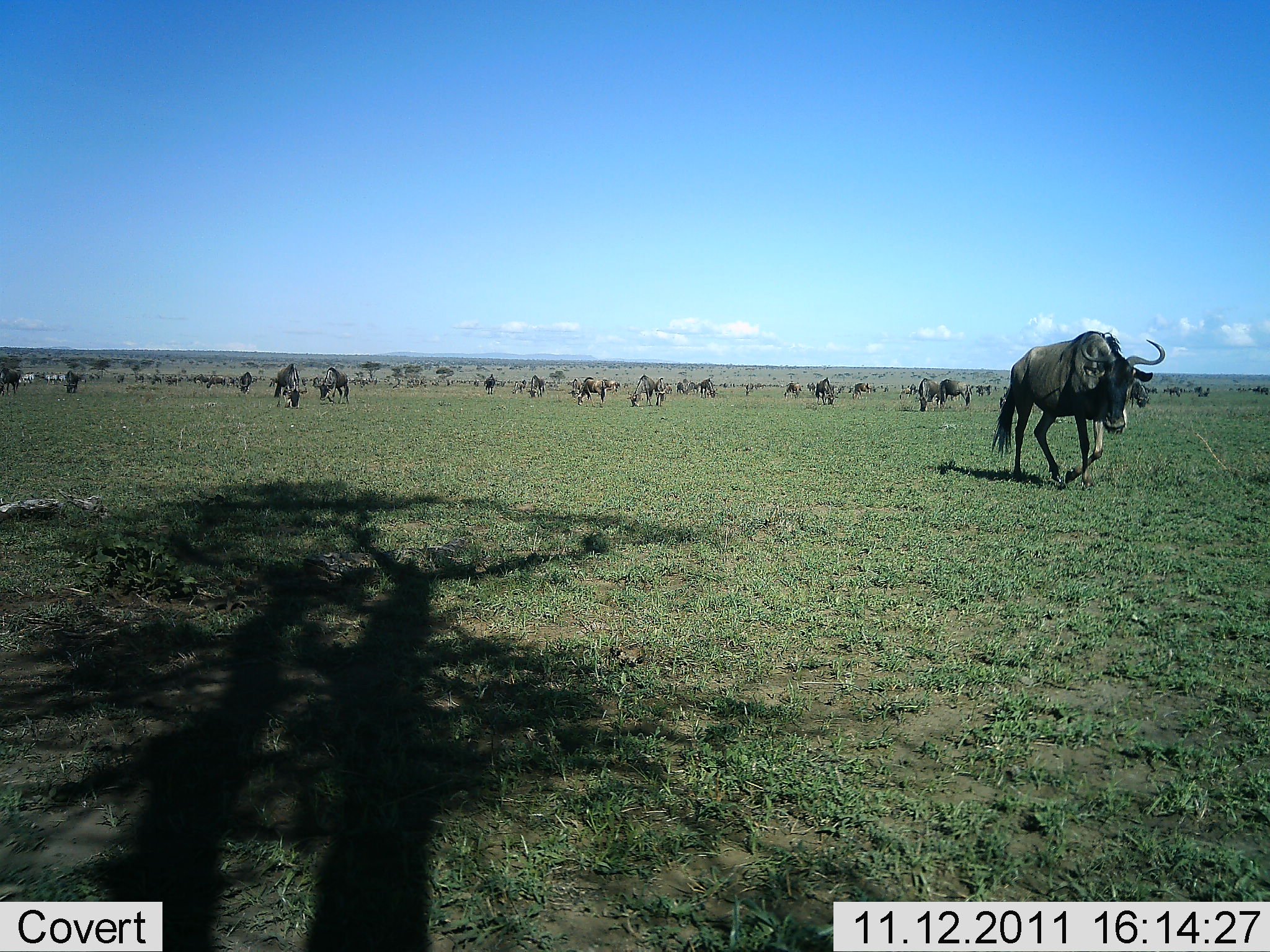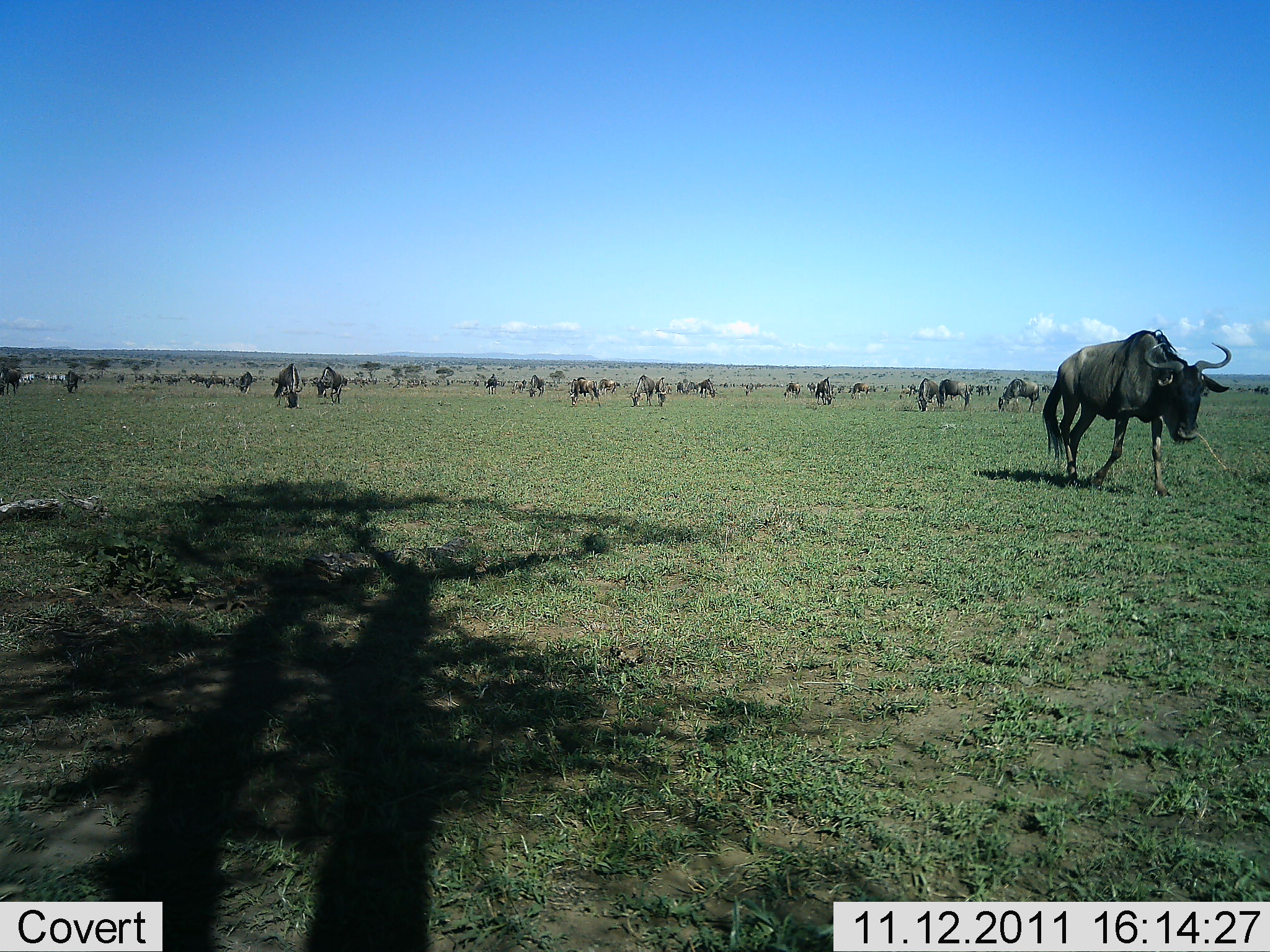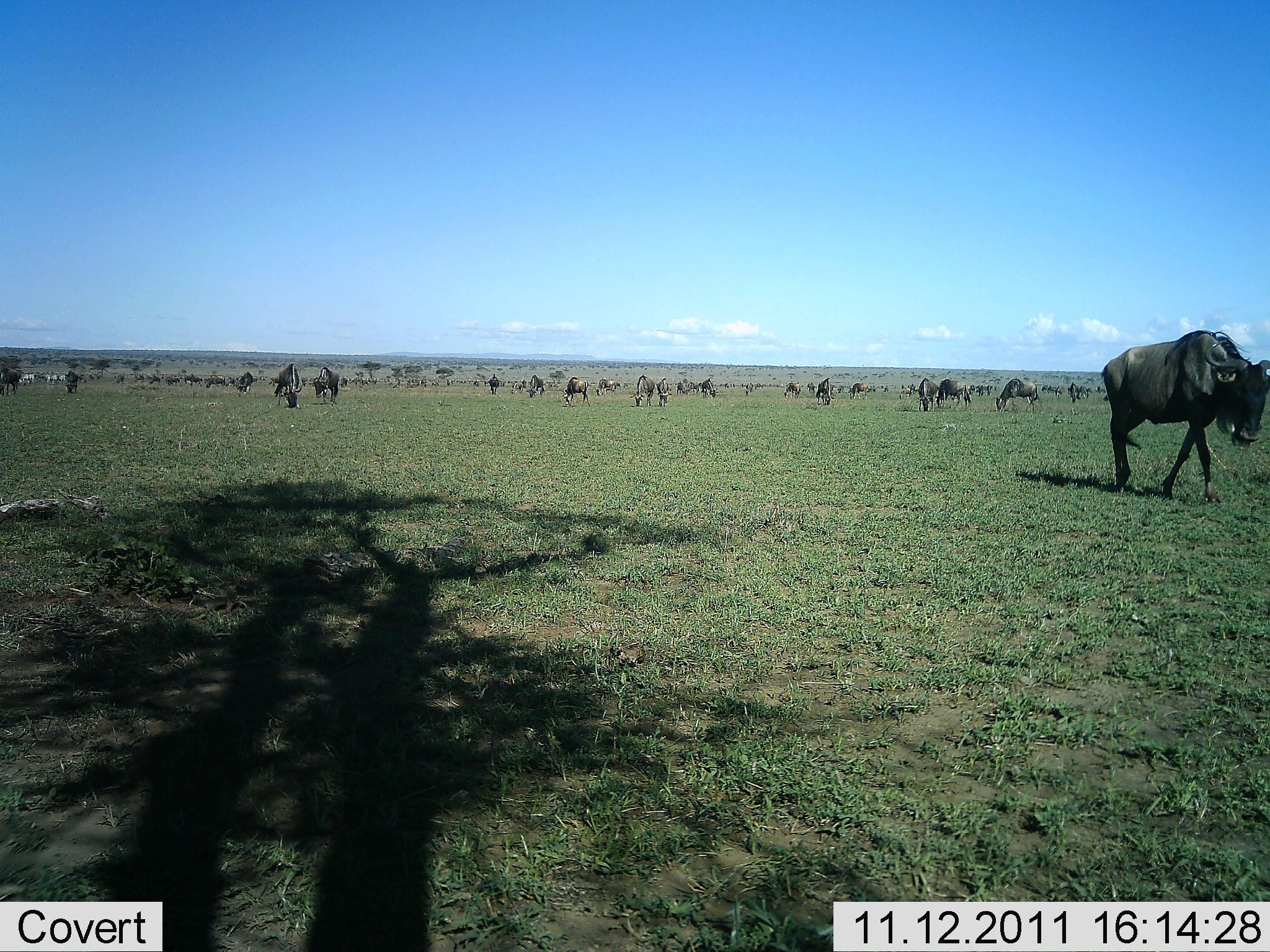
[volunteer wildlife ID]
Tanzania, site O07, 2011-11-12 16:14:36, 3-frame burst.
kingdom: Animalia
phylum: Chordata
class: Mammalia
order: Artiodactyla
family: Bovidae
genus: Connochaetes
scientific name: Connochaetes taurinus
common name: blue wildebeest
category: wildebeest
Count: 11-50.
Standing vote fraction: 71%.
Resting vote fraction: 0%.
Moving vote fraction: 79%.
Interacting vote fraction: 0%.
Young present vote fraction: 0%.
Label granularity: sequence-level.